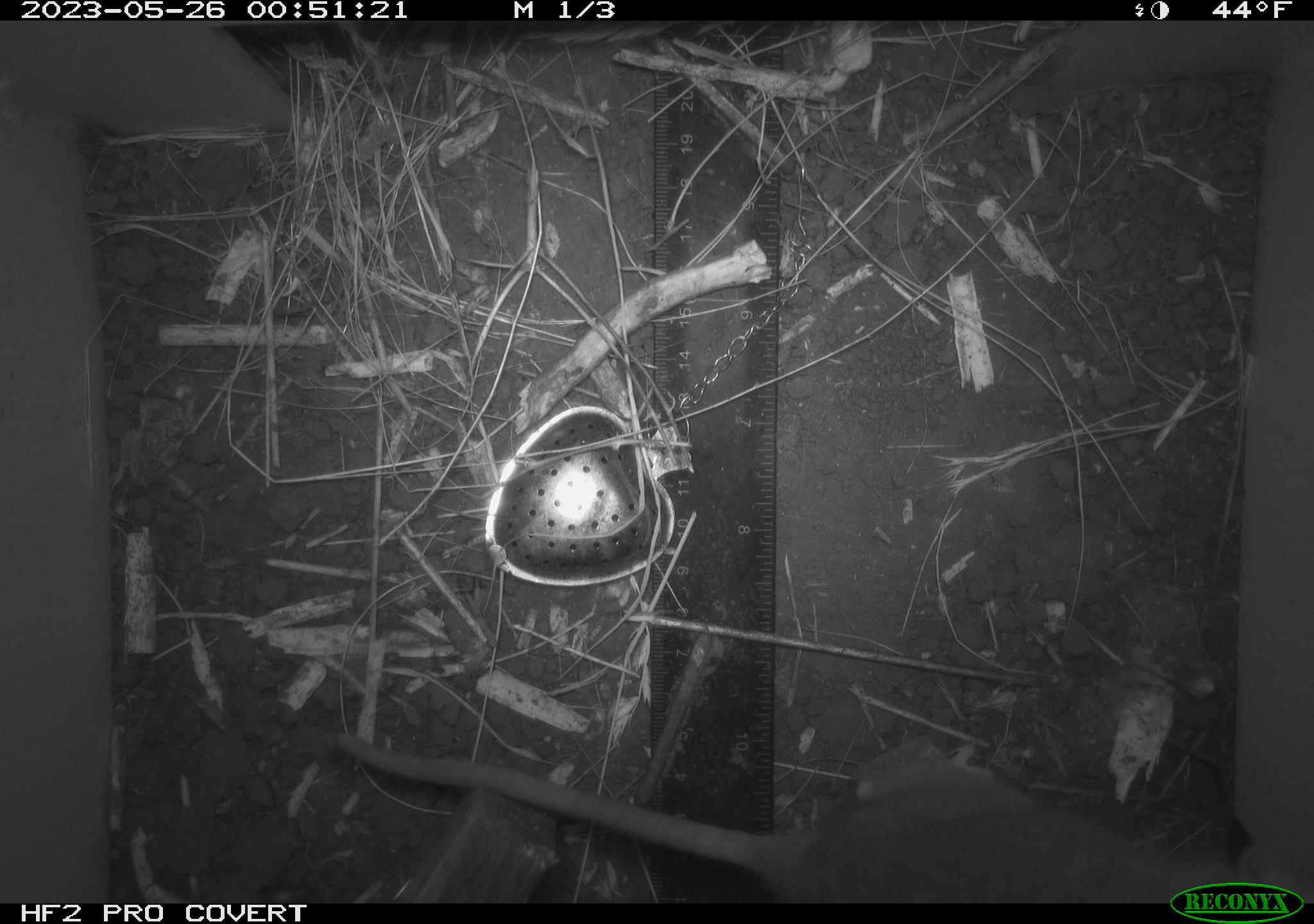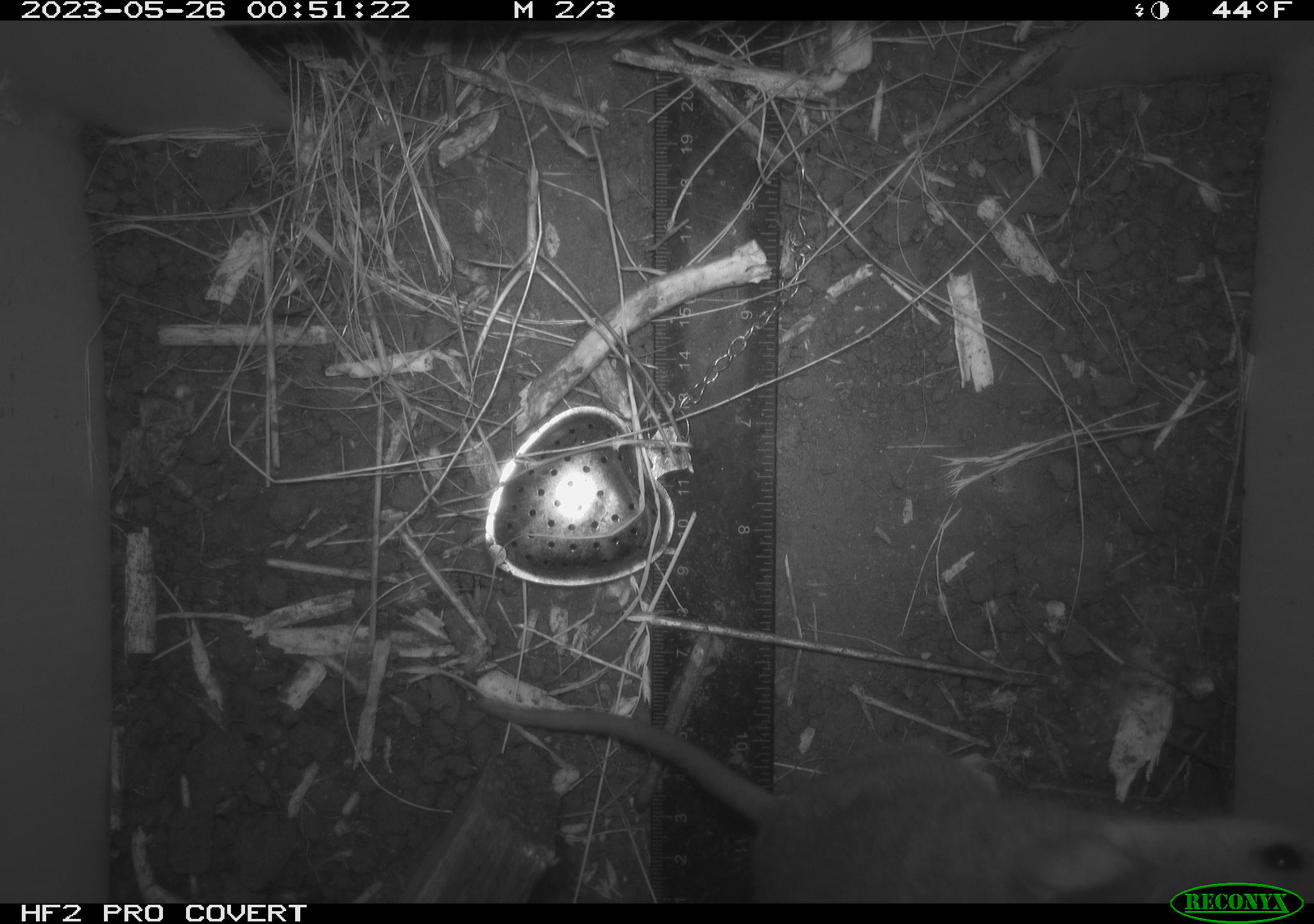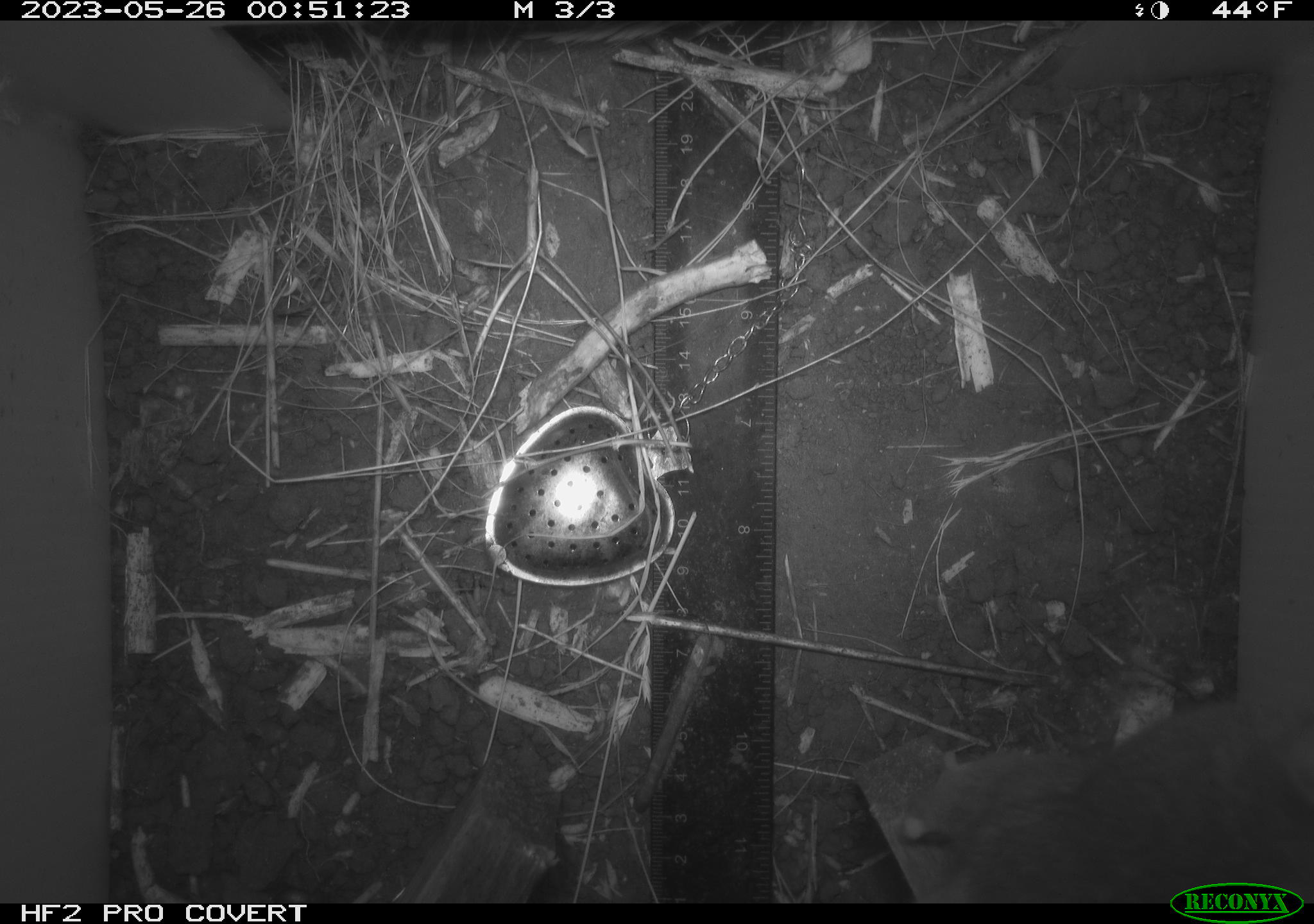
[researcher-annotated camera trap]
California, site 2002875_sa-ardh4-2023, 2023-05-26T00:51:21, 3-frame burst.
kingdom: Animalia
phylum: Chordata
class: Mammalia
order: Rodentia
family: Cricetidae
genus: Neotoma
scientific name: Neotoma fuscipes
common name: dusky-footed woodrat